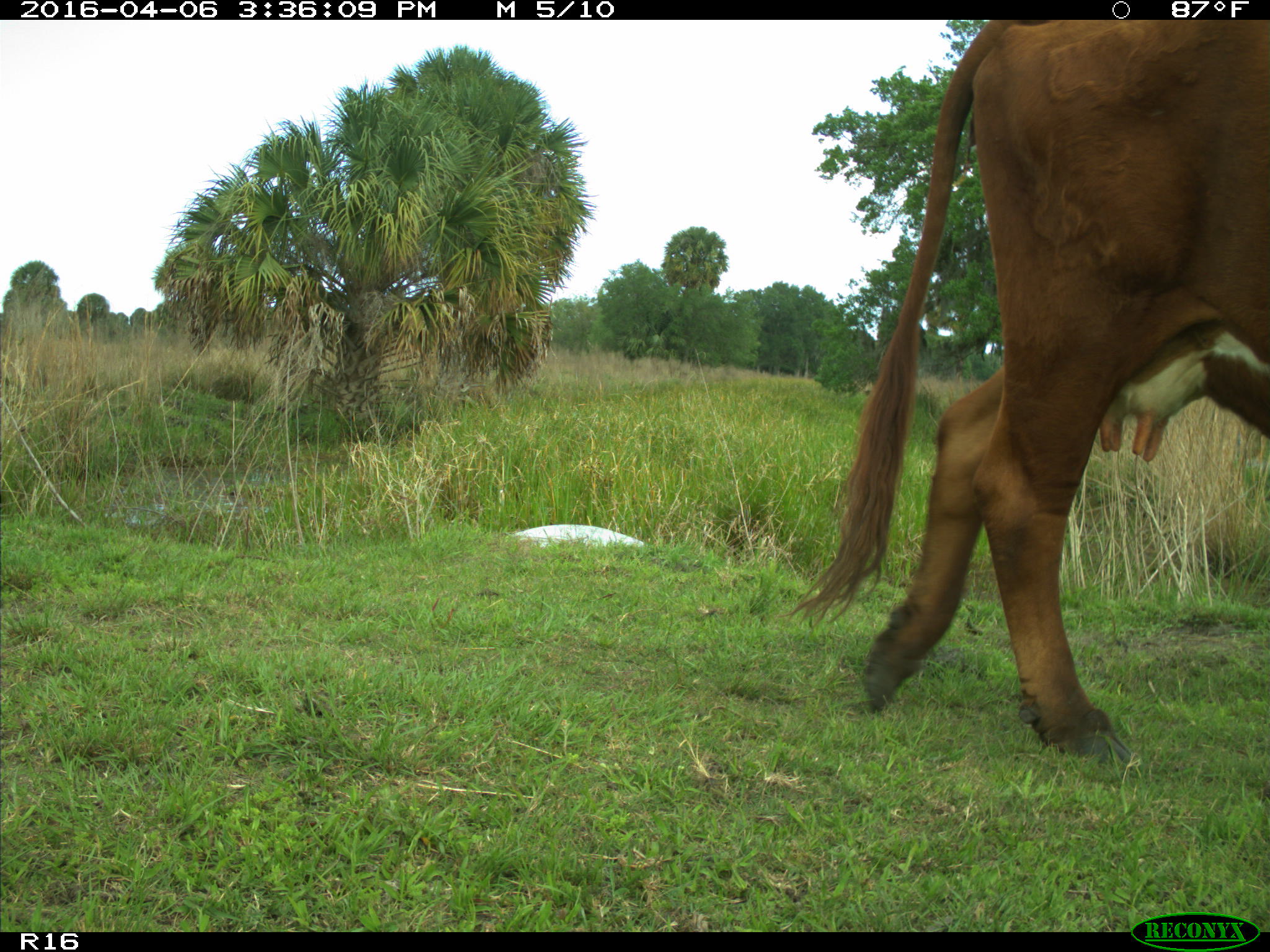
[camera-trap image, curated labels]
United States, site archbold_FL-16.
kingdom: Animalia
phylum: Chordata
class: Mammalia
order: Artiodactyla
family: Bovidae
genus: Bos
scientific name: Bos taurus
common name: domestic cow